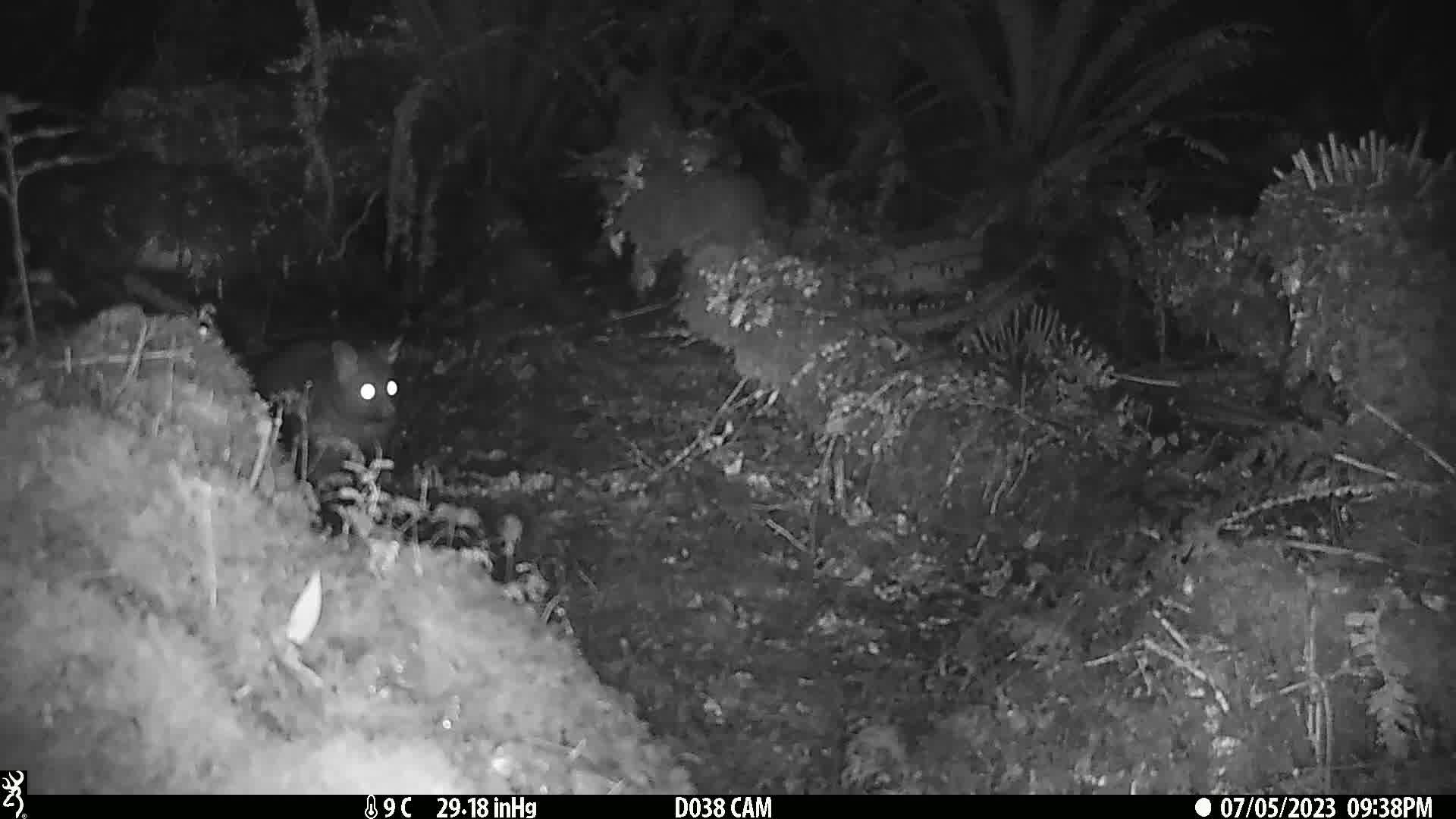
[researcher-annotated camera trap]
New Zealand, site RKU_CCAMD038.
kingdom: Animalia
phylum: Chordata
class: Mammalia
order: Diprotodontia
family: Phalangeridae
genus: Trichosurus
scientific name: Trichosurus vulpecula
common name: common brushtail possum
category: possum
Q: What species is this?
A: Possum (common brushtail possum) (Trichosurus vulpecula).